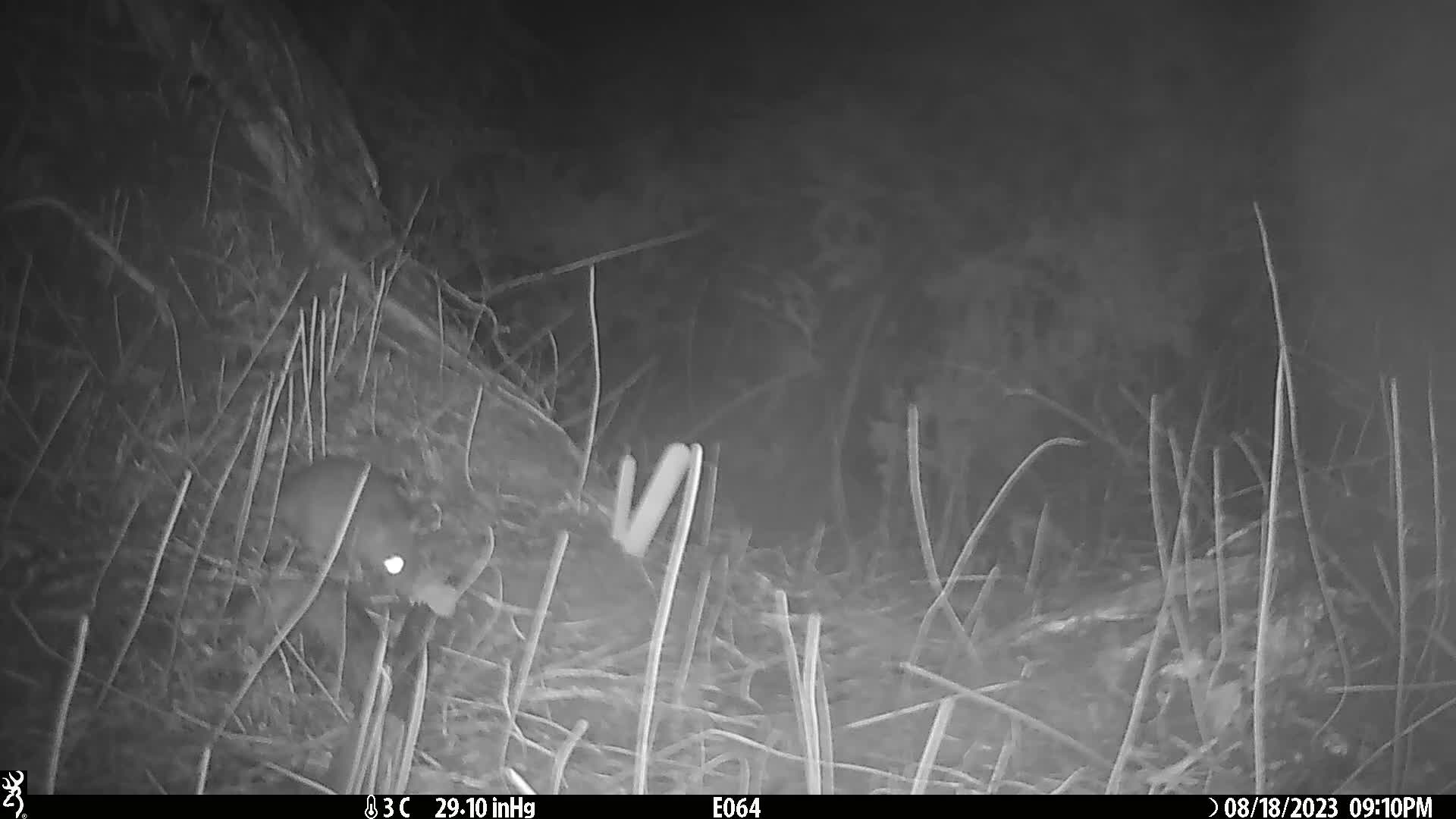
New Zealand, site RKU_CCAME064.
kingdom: Animalia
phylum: Chordata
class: Mammalia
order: Rodentia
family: Muridae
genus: Rattus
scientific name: Rattus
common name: rat